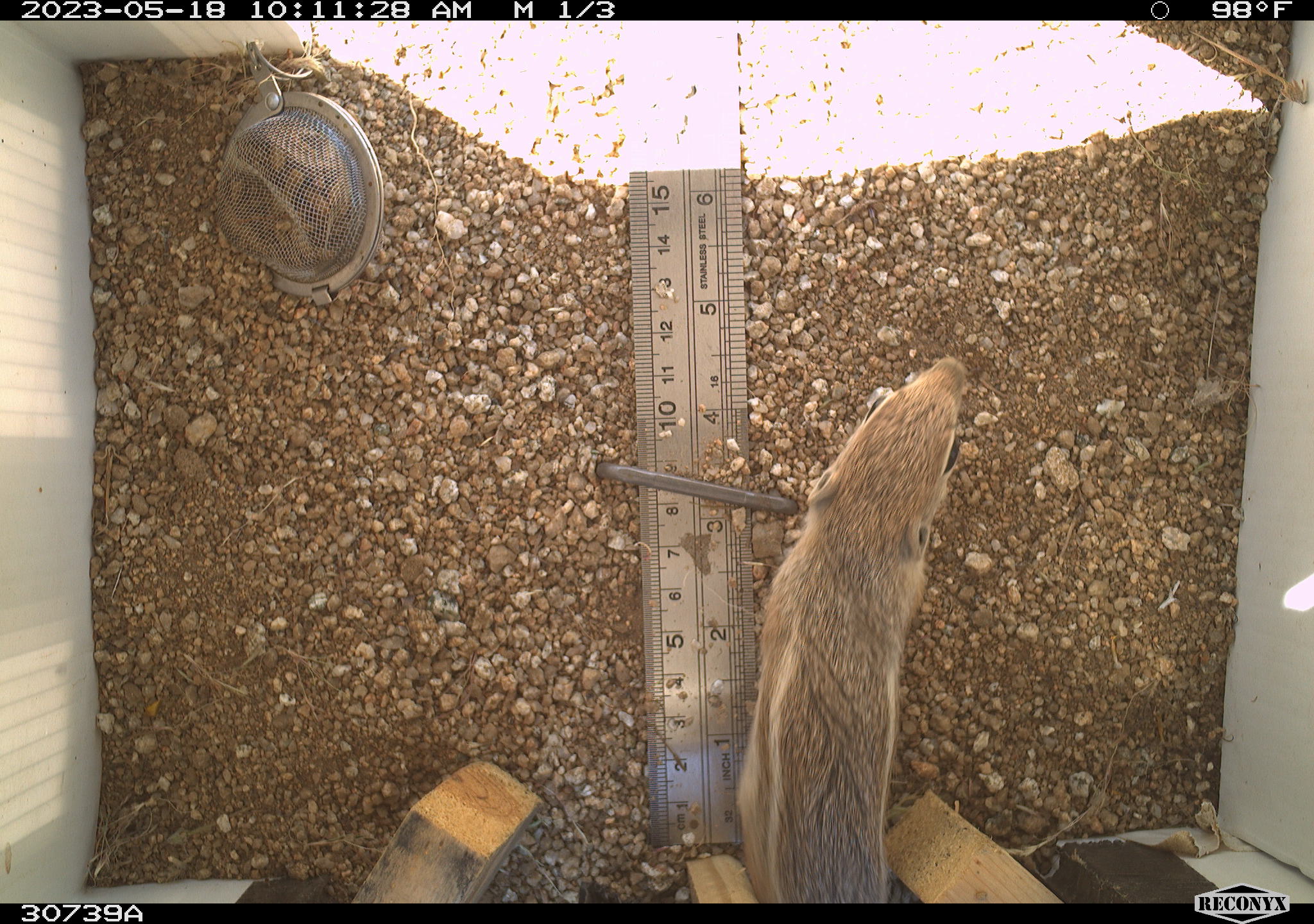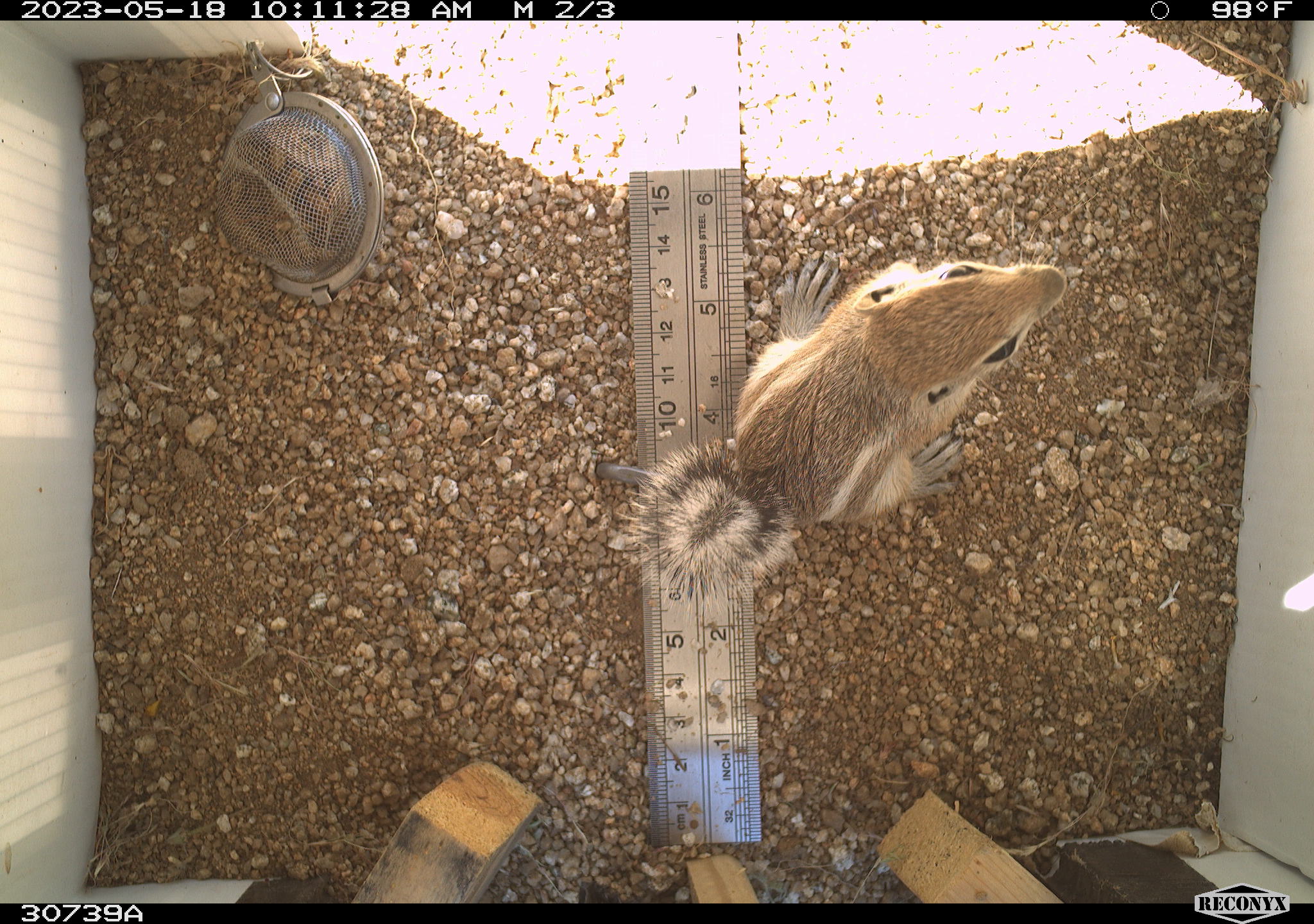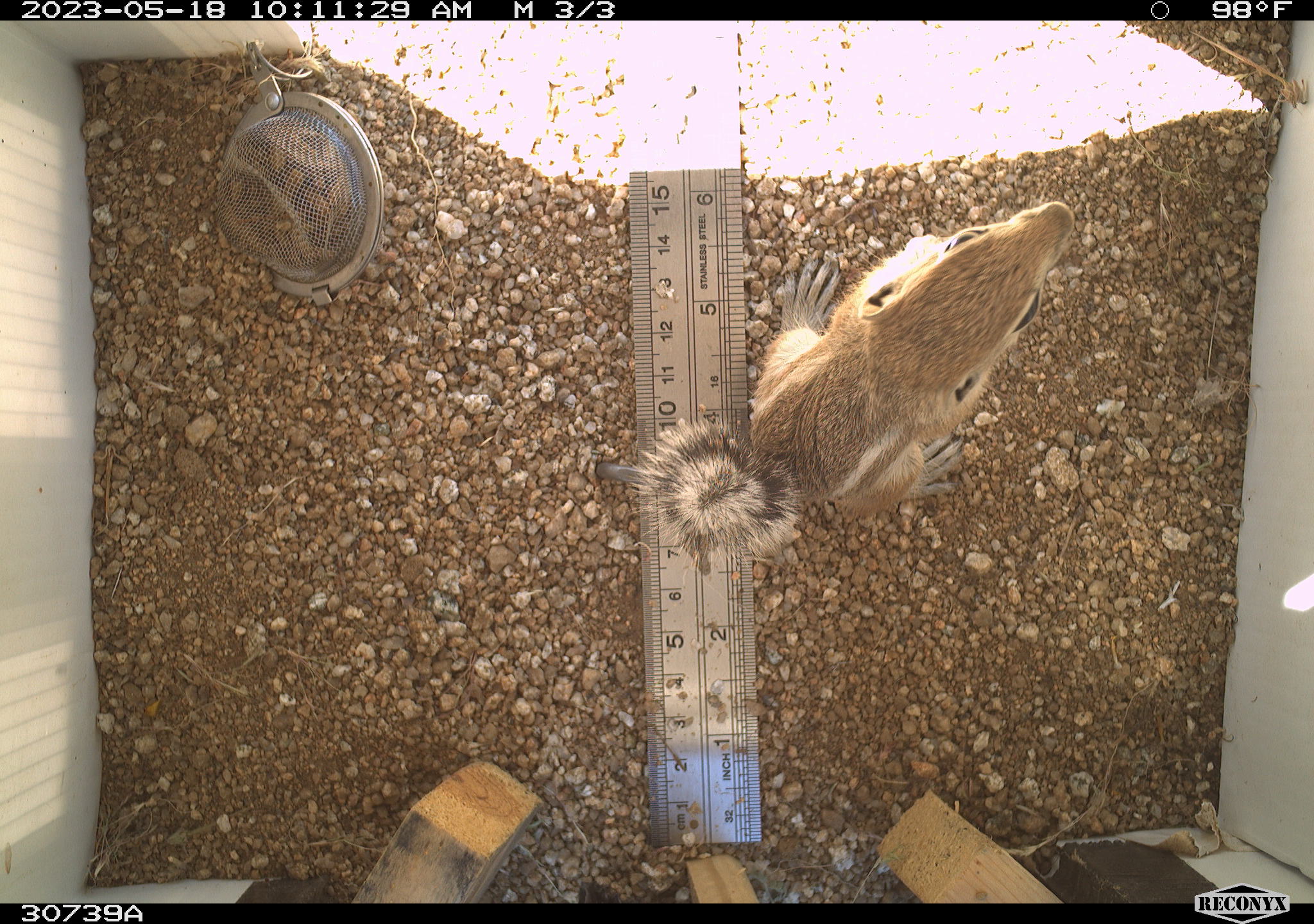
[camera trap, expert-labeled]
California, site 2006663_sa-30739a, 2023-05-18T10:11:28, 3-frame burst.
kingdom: Animalia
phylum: Chordata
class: Mammalia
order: Rodentia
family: Sciuridae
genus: Ammospermophilus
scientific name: Ammospermophilus leucurus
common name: white-tailed antelope squirrel